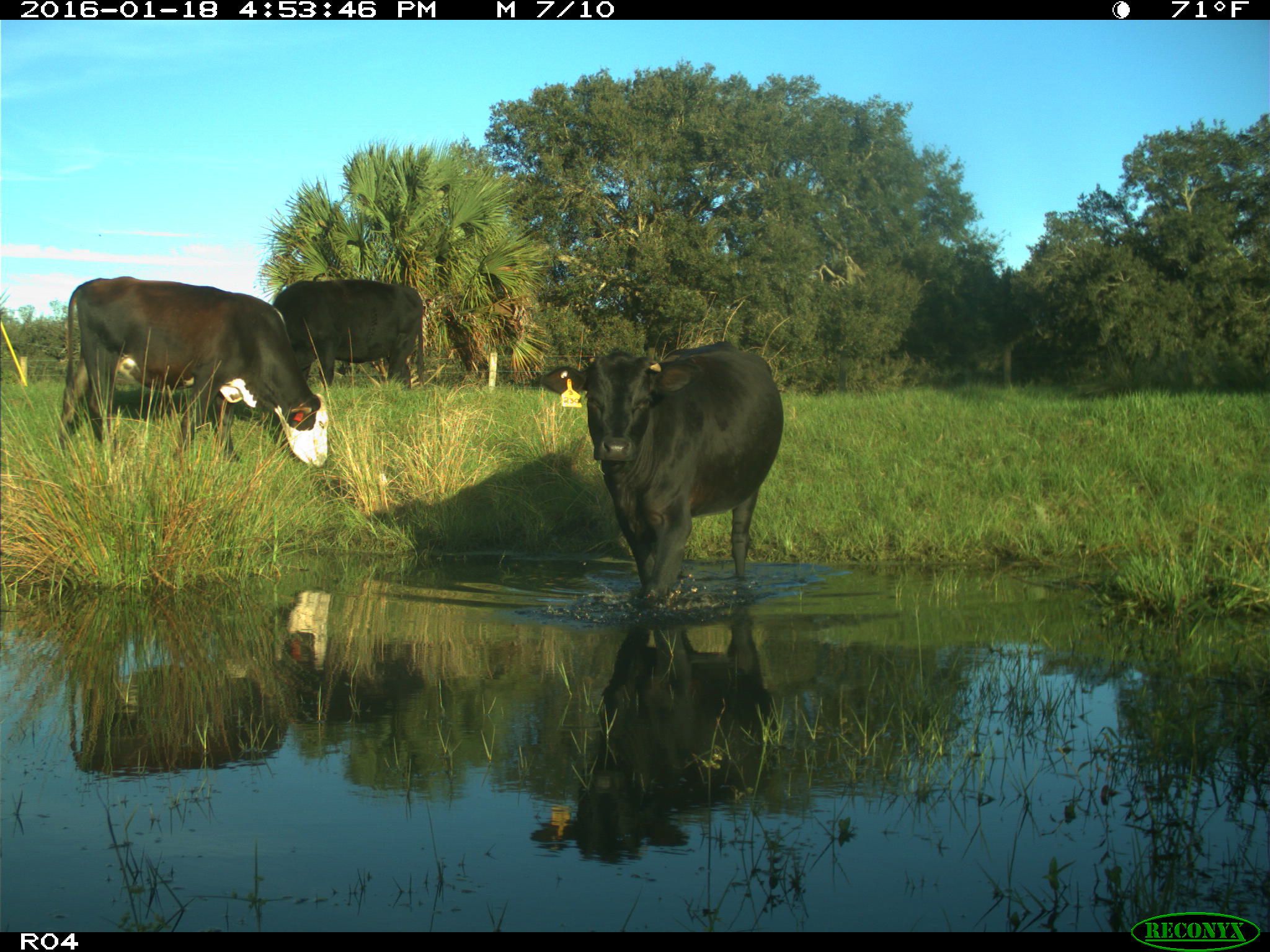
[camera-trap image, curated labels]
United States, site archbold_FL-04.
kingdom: Animalia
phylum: Chordata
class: Mammalia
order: Artiodactyla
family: Bovidae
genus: Bos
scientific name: Bos taurus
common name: domestic cow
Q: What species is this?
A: Bos taurus (domestic cow).